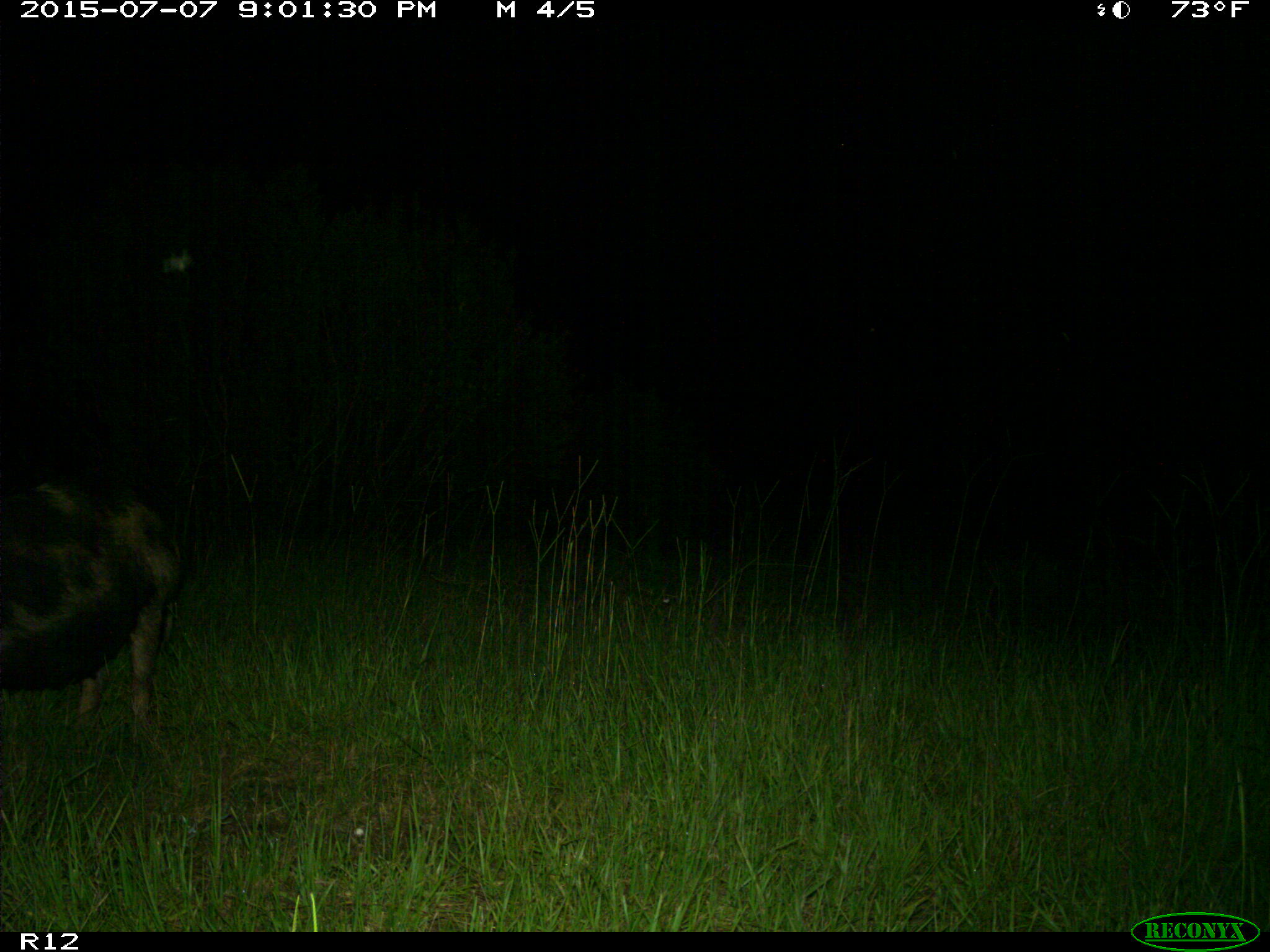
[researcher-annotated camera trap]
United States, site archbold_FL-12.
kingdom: Animalia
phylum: Chordata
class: Mammalia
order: Artiodactyla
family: Suidae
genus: Sus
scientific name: Sus scrofa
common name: wild boar